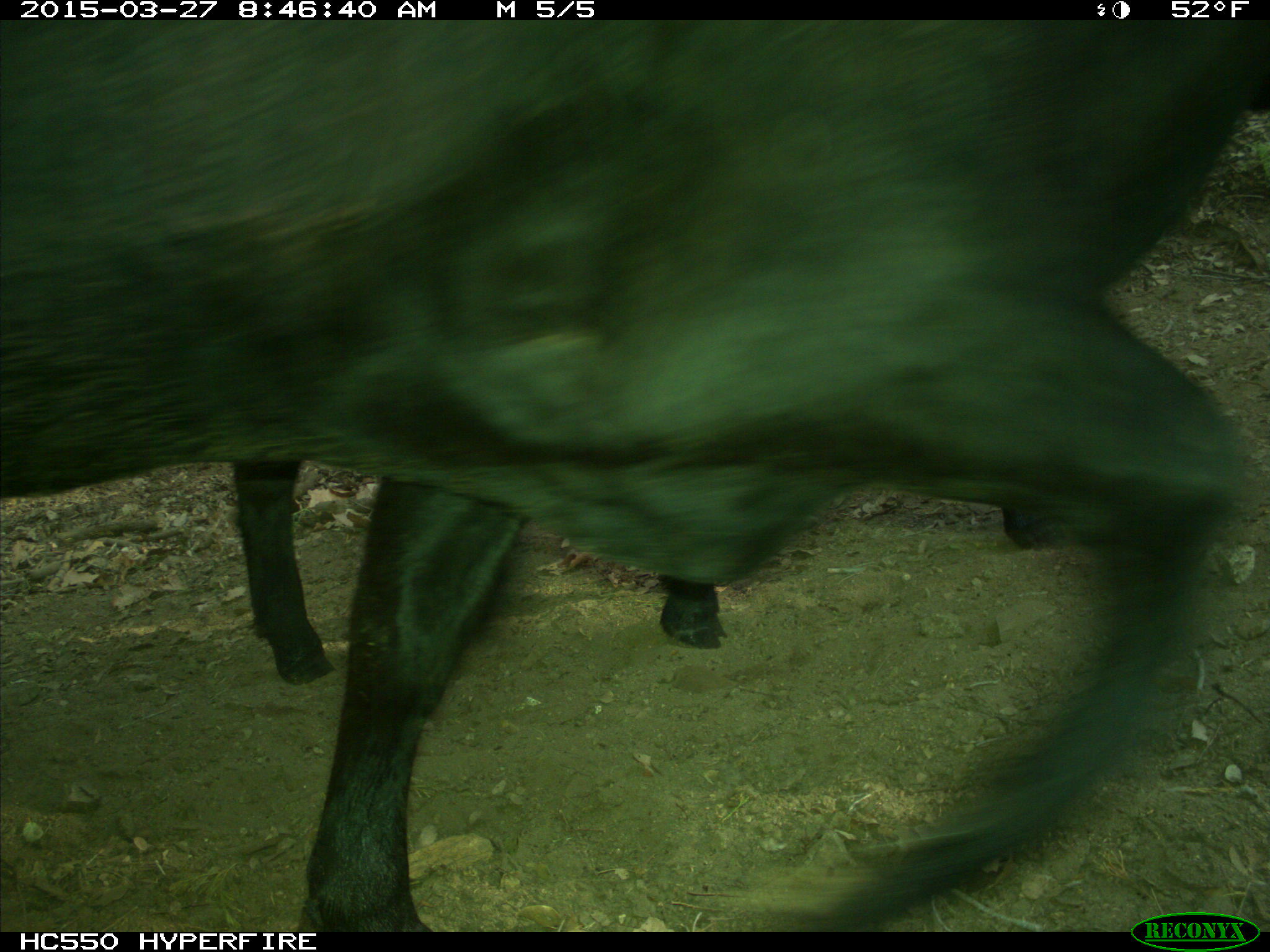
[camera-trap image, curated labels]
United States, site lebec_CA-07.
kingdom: Animalia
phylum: Chordata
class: Mammalia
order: Artiodactyla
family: Bovidae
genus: Bos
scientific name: Bos taurus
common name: domestic cow